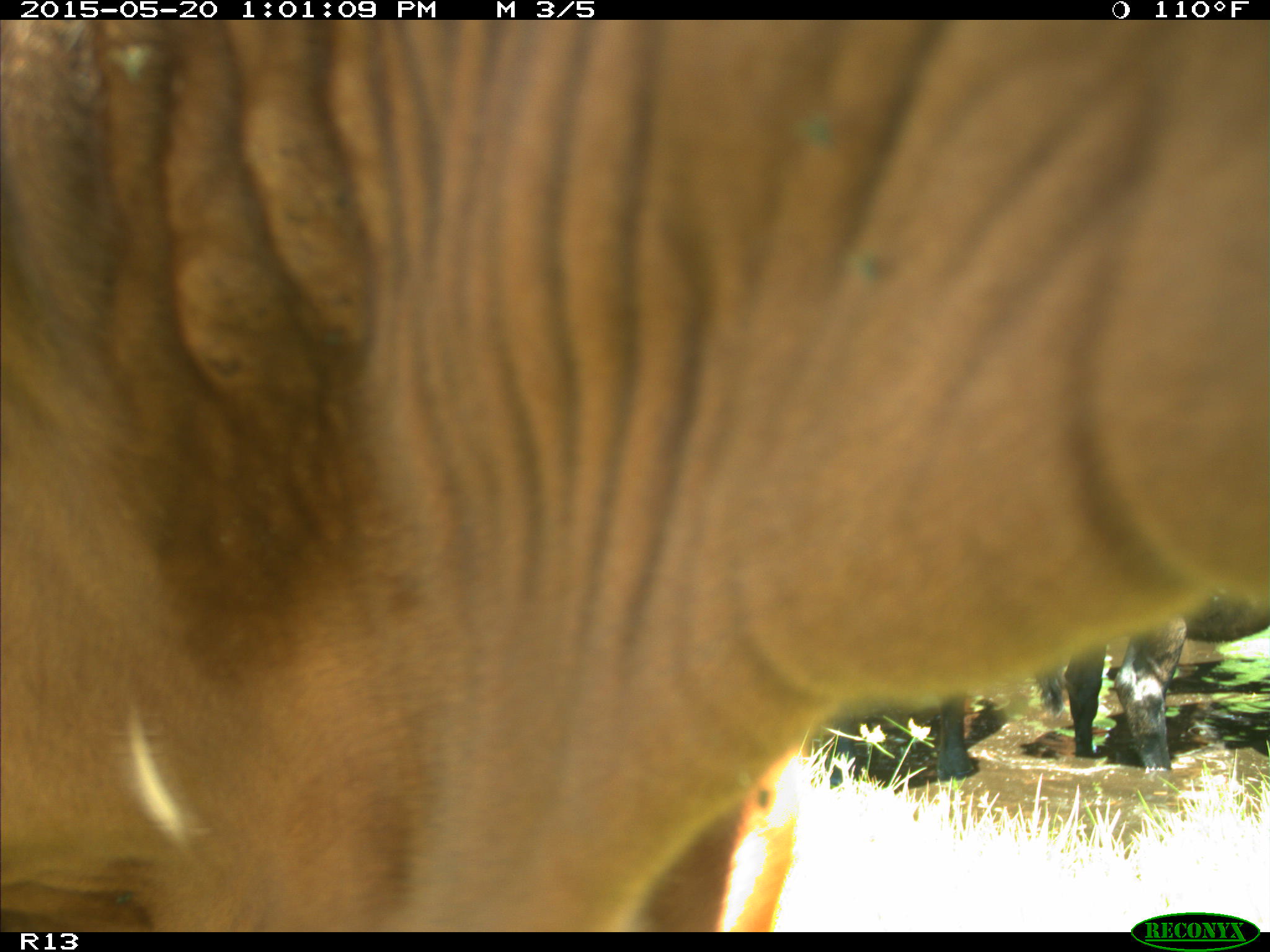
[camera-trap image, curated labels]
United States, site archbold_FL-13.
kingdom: Animalia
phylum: Chordata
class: Mammalia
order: Artiodactyla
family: Bovidae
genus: Bos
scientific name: Bos taurus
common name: domestic cow